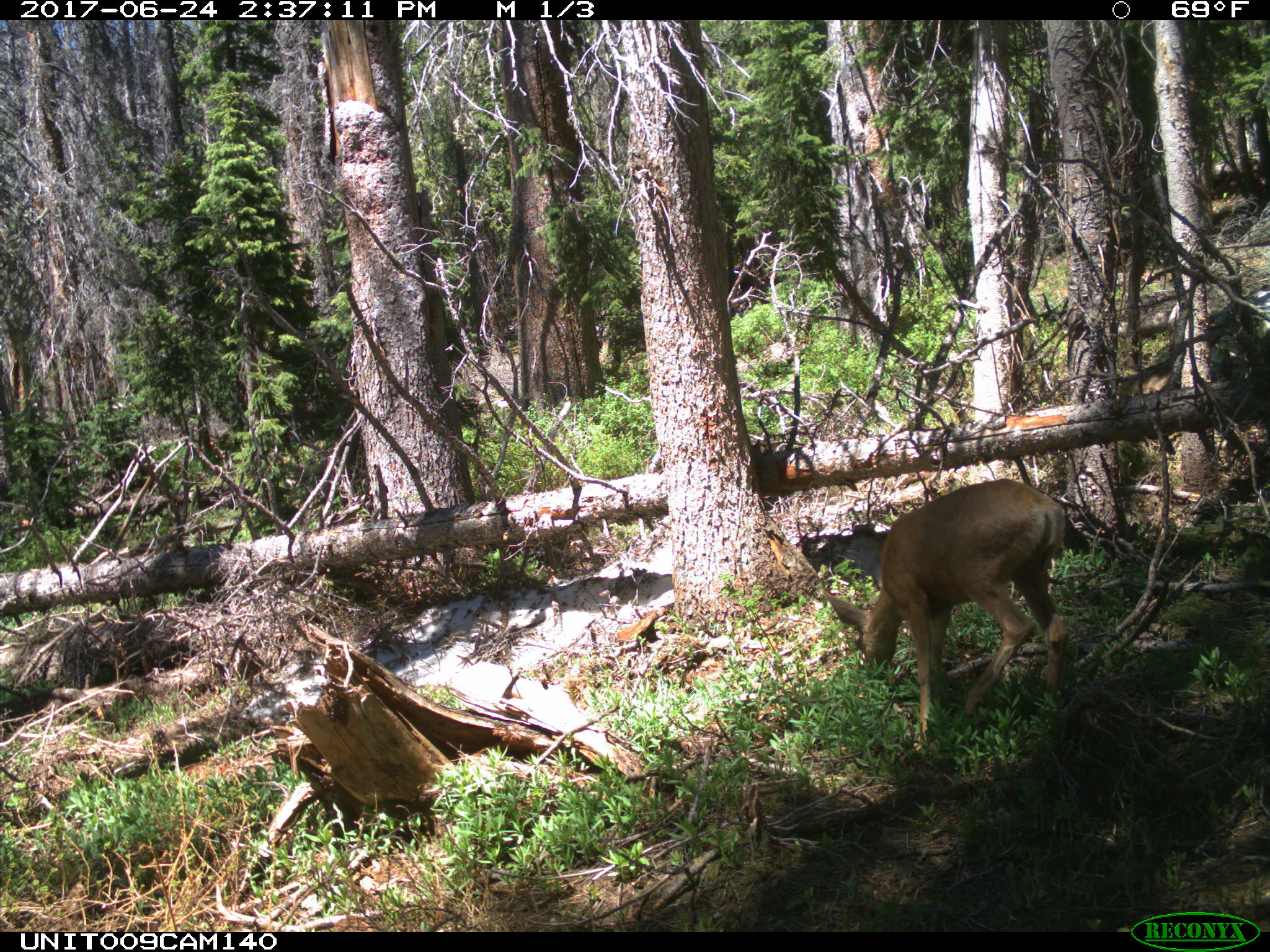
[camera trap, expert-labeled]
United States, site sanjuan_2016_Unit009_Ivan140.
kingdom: Animalia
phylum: Chordata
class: Mammalia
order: Artiodactyla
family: Cervidae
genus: Odocoileus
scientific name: Odocoileus hemionus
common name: mule deer